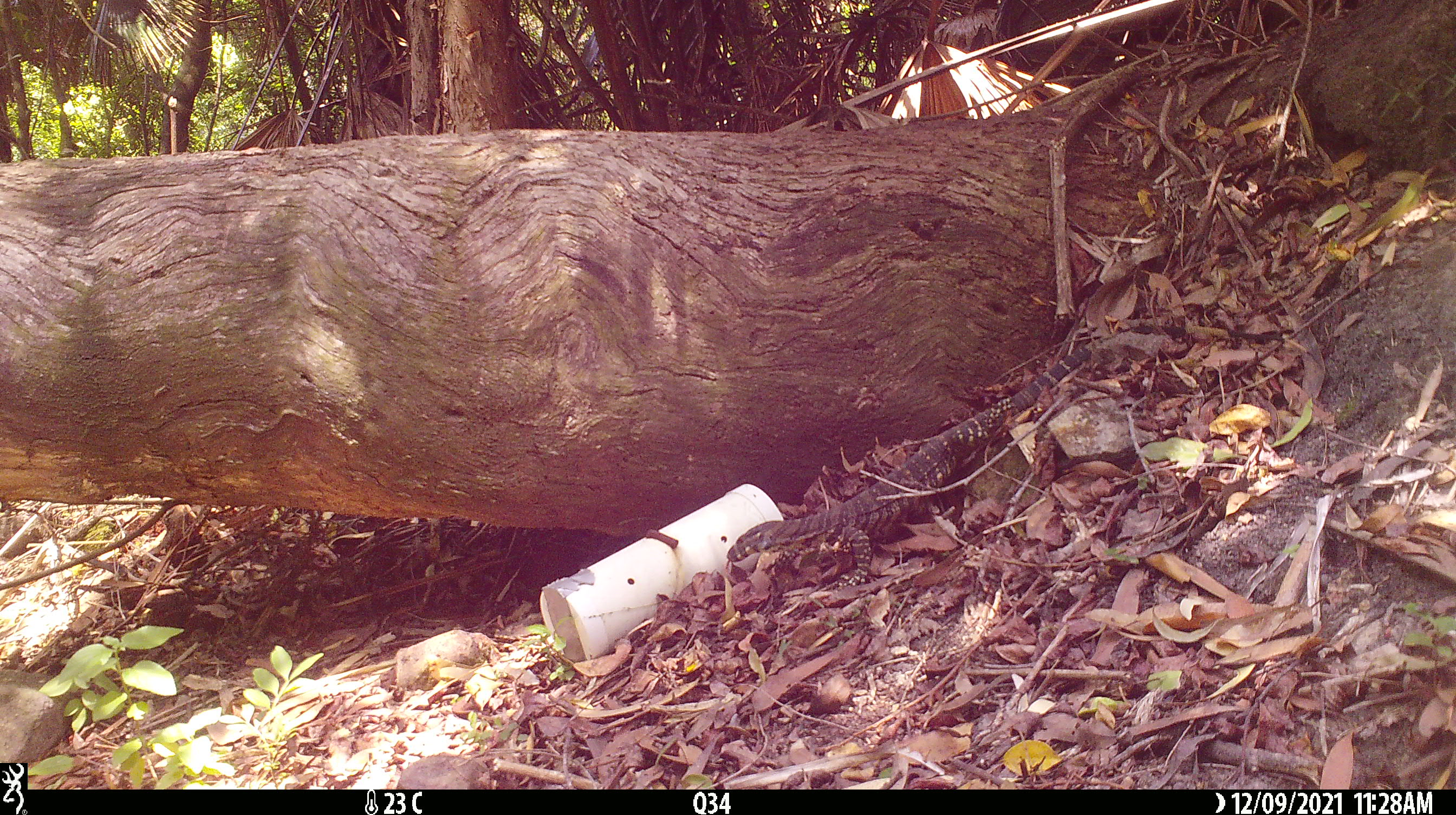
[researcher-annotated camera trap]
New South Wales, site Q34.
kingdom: Animalia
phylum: Chordata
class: Reptilia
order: Squamata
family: Varanidae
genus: Varanus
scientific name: Varanus varius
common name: lace monitor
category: goanna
Goanna (lace monitor) (Varanus varius).